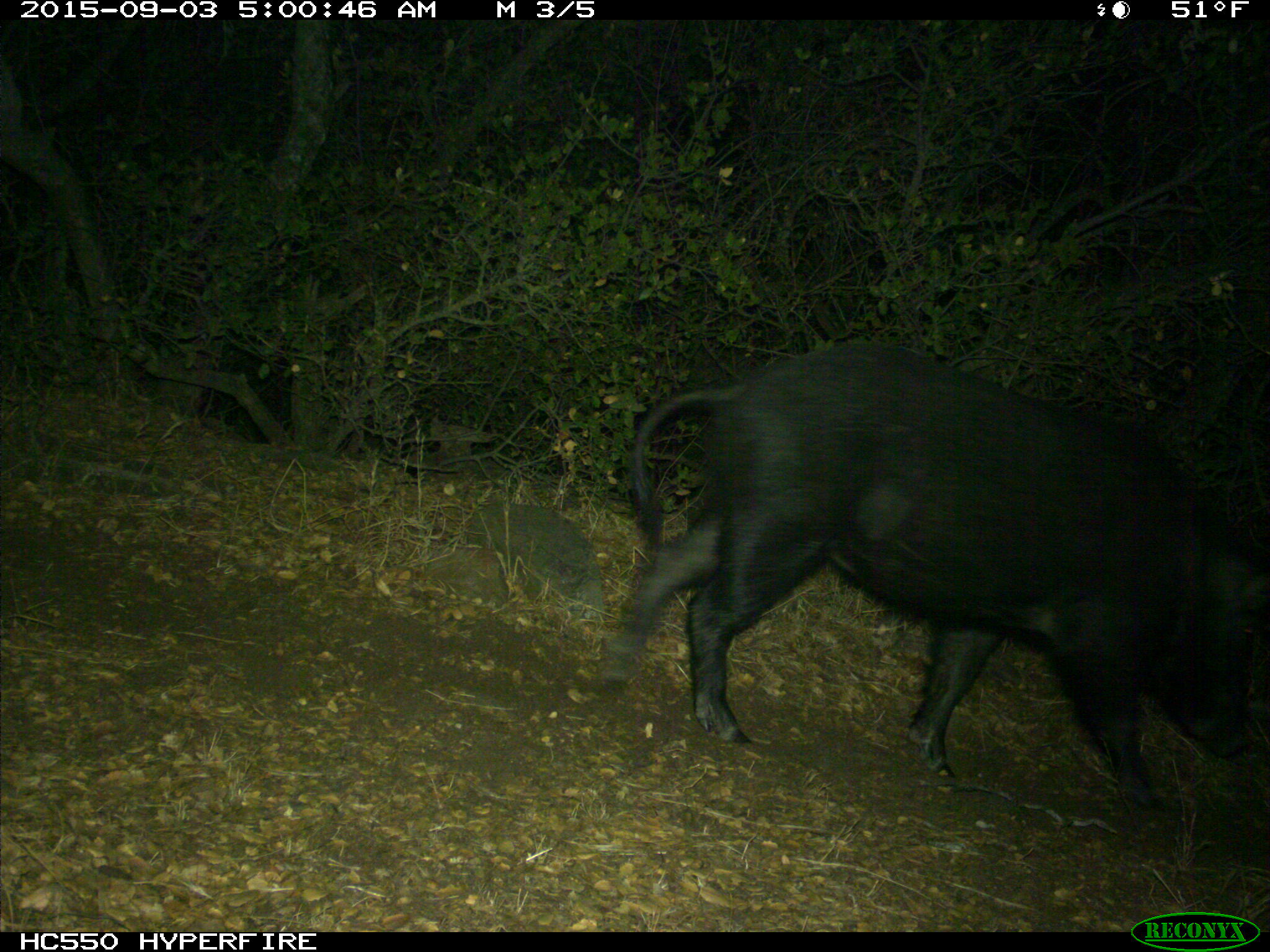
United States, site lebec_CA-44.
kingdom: Animalia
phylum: Chordata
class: Mammalia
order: Artiodactyla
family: Suidae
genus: Sus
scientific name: Sus scrofa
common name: wild boar